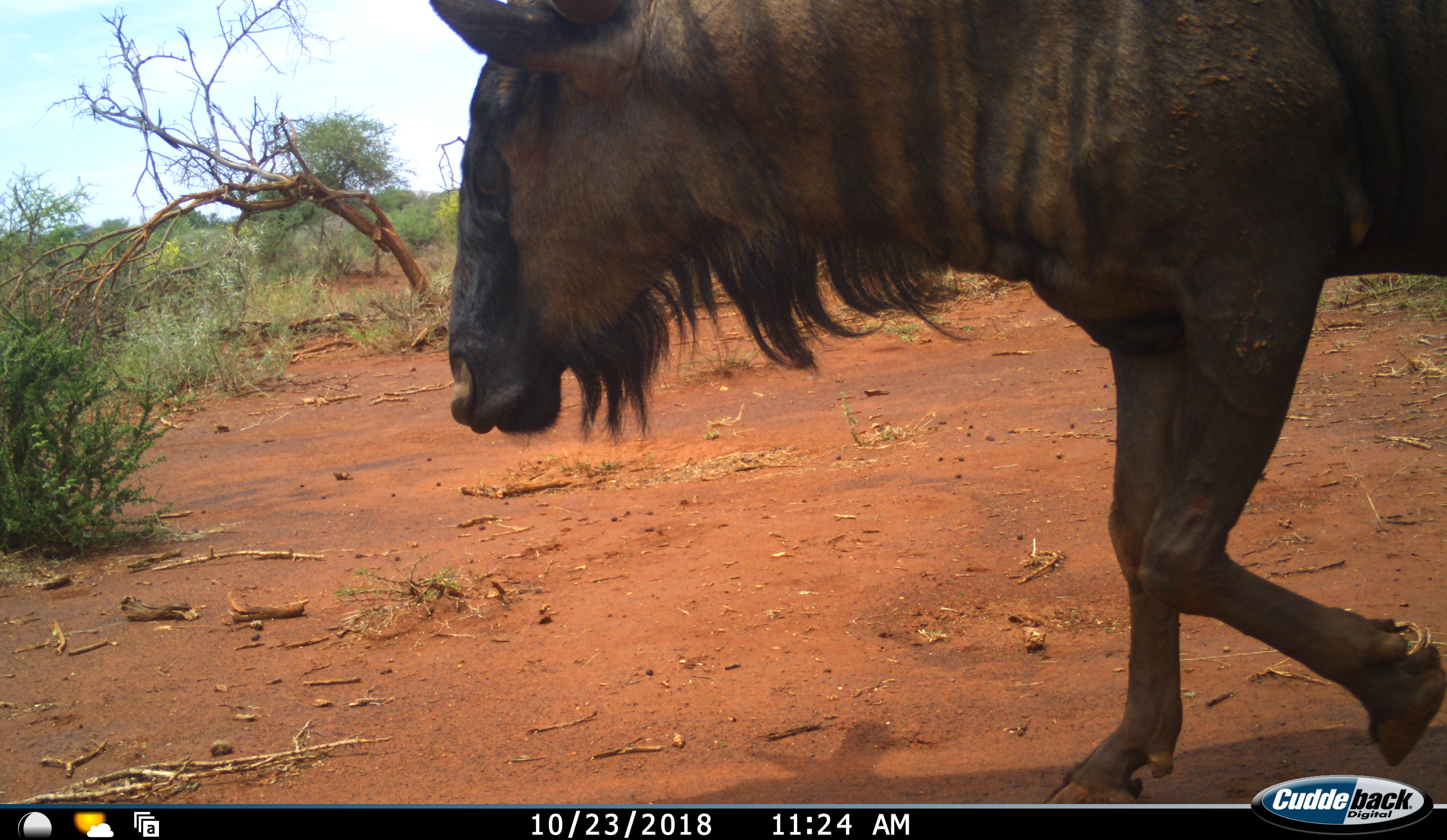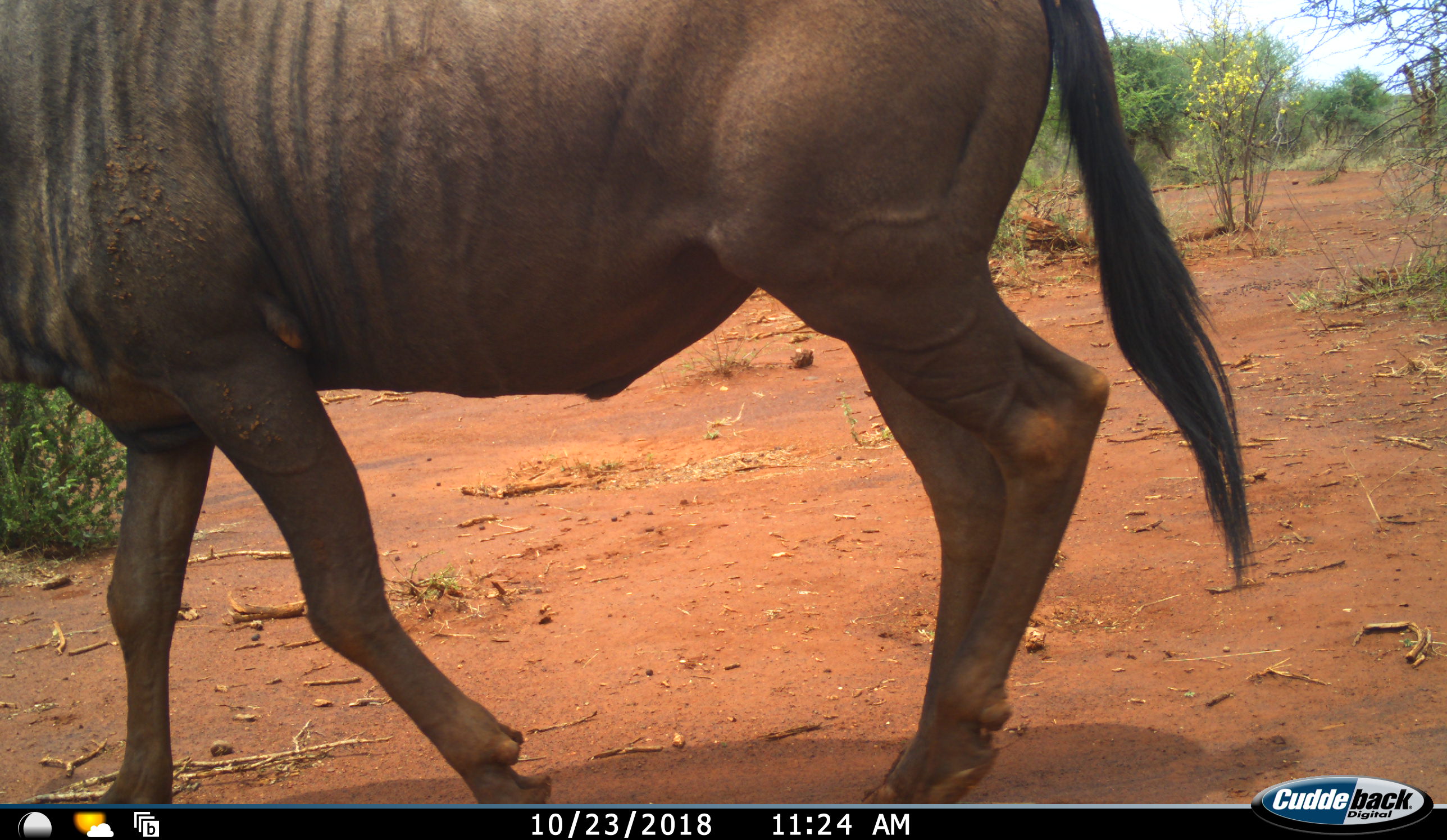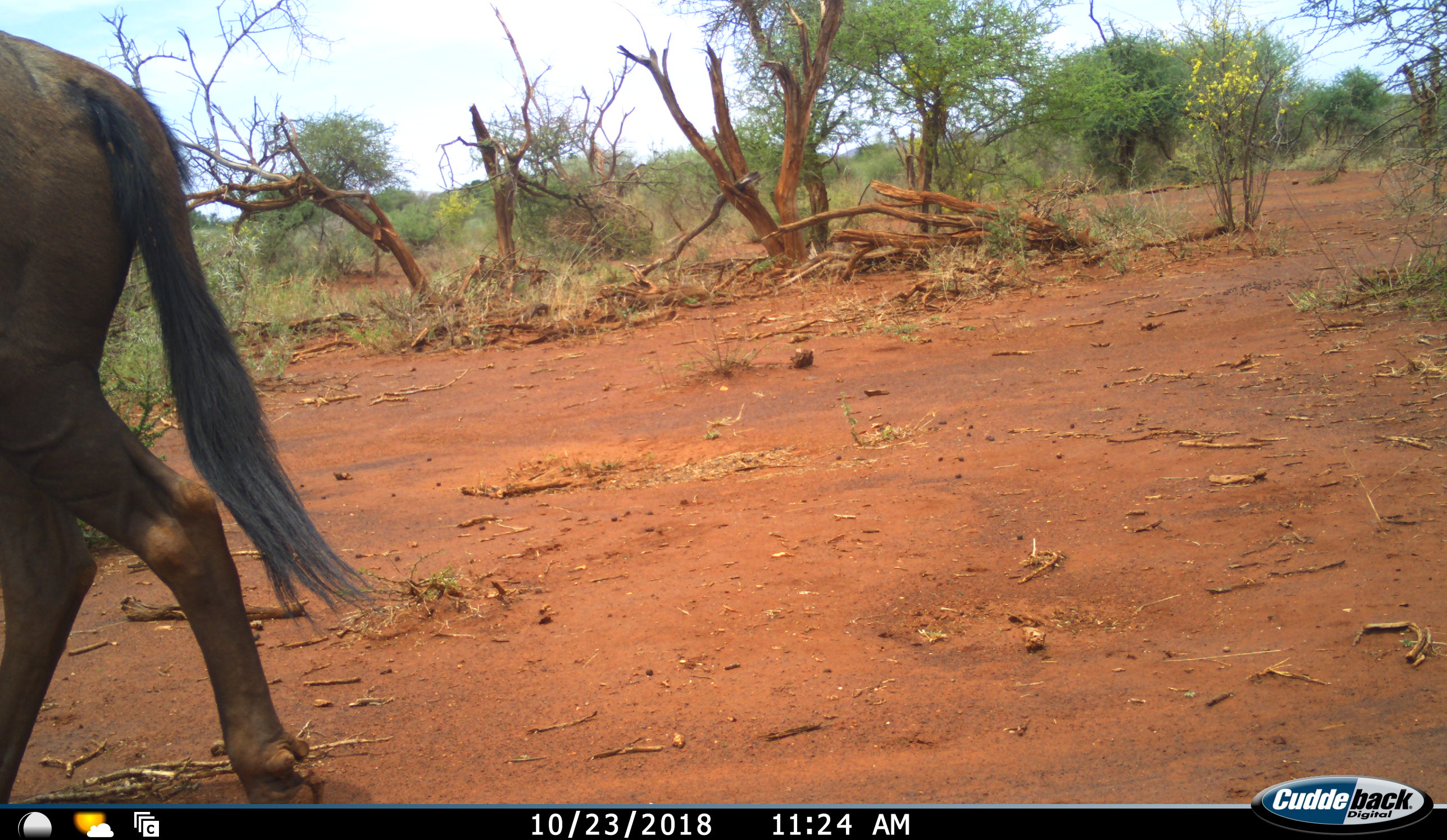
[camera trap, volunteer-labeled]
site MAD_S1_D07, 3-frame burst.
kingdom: Animalia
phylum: Chordata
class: Mammalia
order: Artiodactyla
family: Bovidae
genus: Connochaetes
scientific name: Connochaetes taurinus taurinus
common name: blue wildebeest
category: wildebeestblue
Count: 1.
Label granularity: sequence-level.